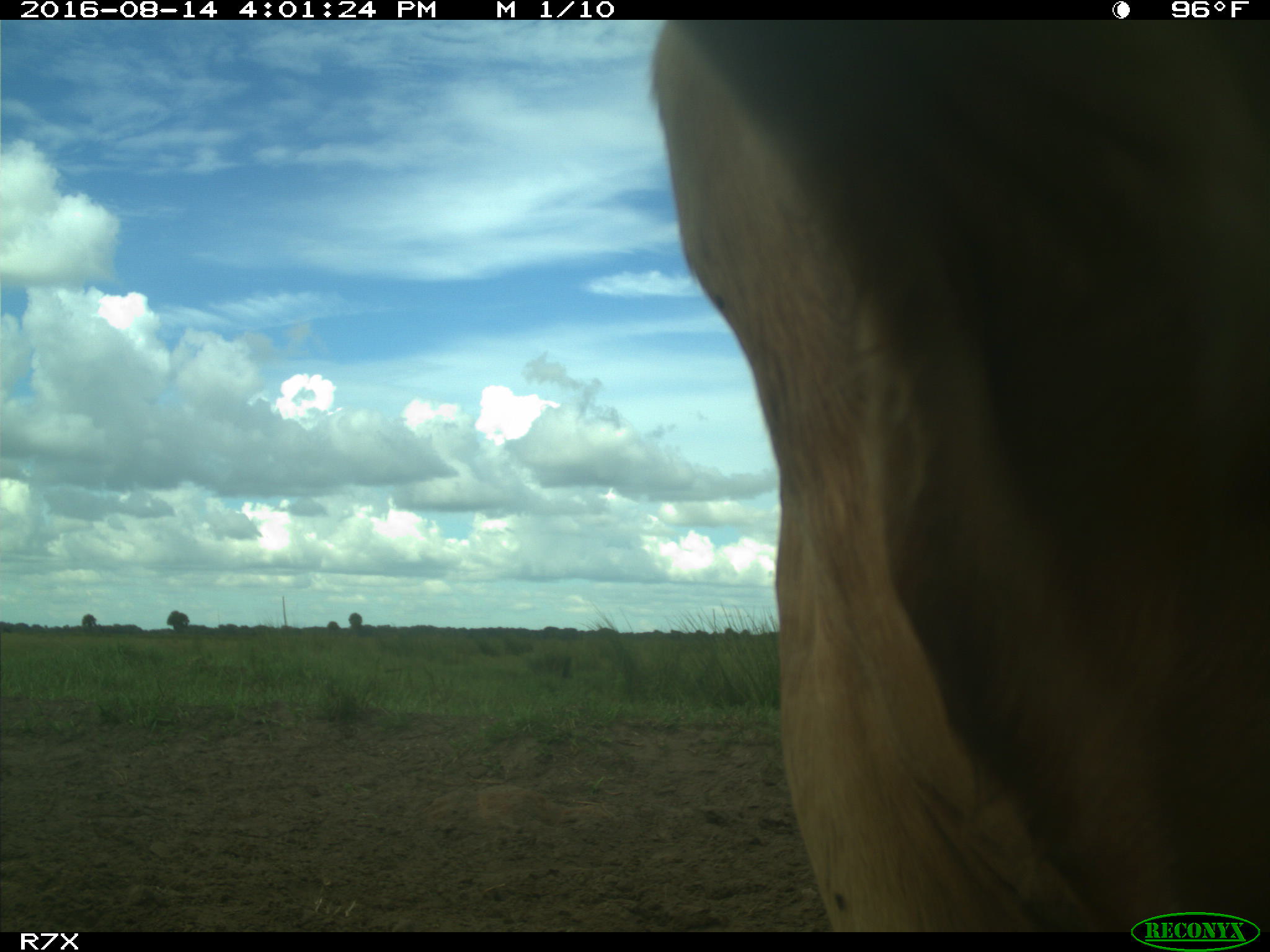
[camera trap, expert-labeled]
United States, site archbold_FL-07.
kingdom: Animalia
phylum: Chordata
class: Mammalia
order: Artiodactyla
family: Bovidae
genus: Bos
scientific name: Bos taurus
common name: domestic cow